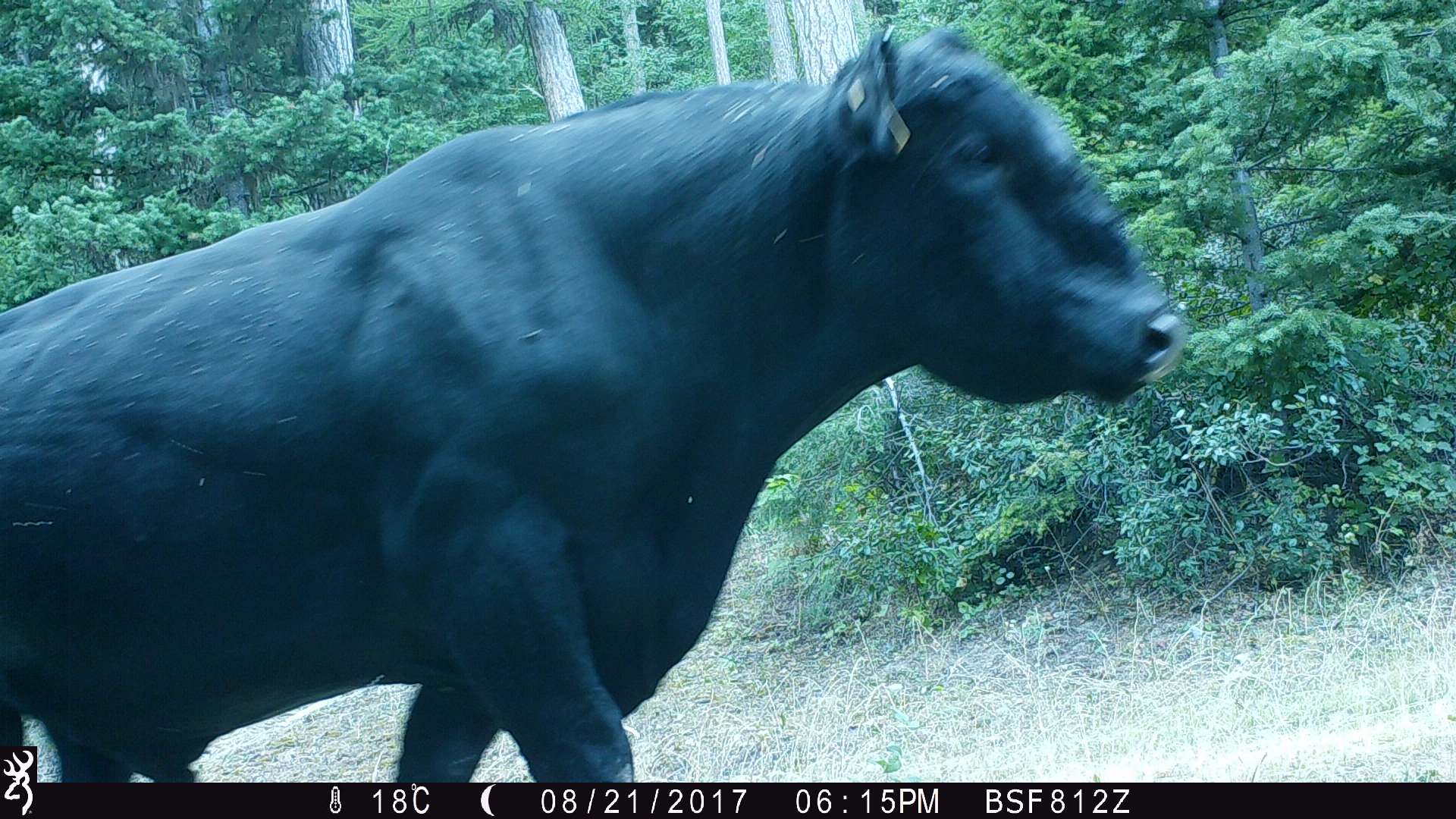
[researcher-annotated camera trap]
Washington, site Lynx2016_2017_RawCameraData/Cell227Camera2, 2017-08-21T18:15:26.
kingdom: Animalia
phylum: Chordata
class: Mammalia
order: Artiodactyla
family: Bovidae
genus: Bos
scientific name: Bos taurus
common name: domestic cattle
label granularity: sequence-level